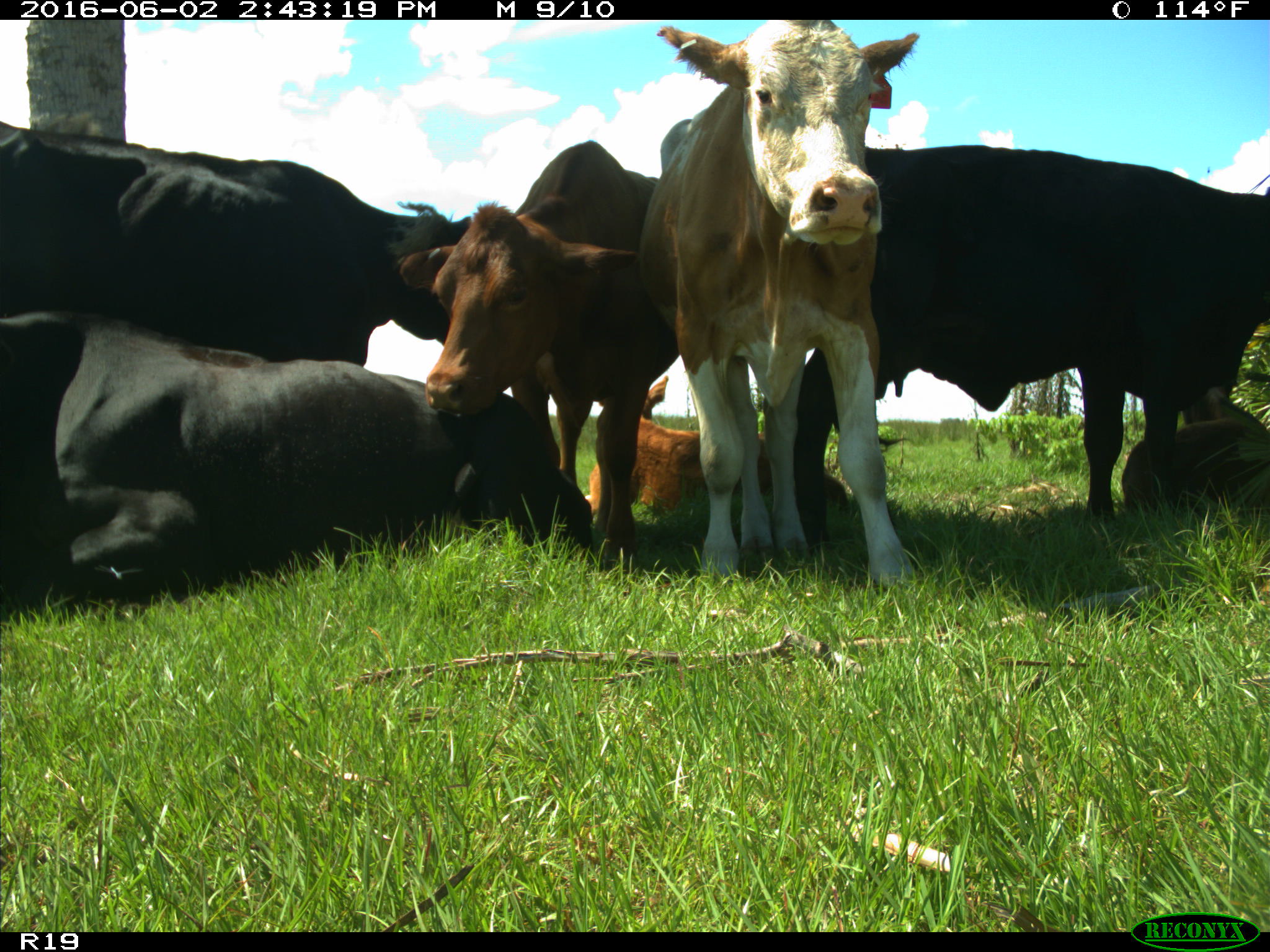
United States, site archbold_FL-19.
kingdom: Animalia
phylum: Chordata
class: Mammalia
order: Artiodactyla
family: Bovidae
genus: Bos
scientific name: Bos taurus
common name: domestic cow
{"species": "Bos taurus (domestic cow)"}